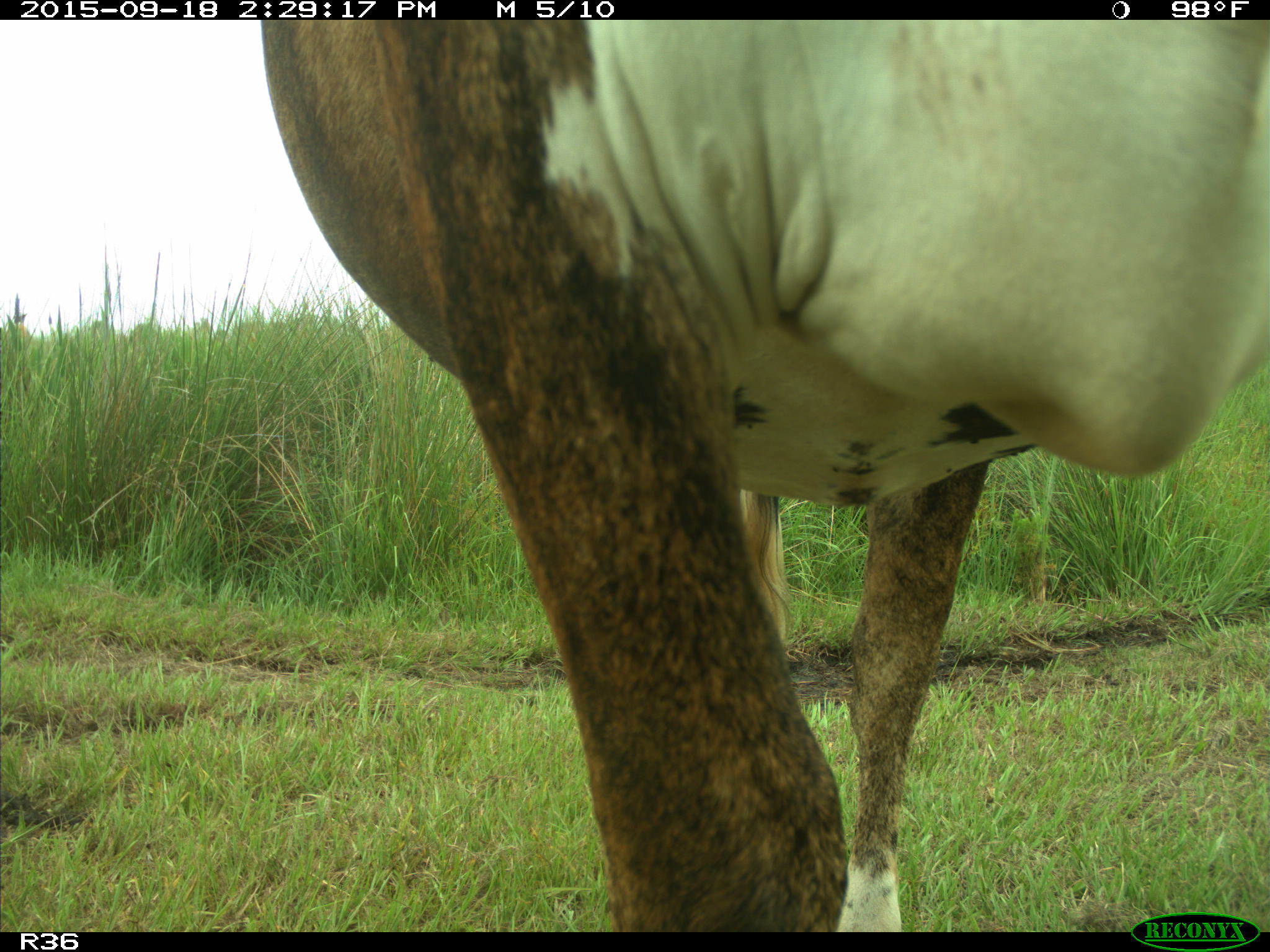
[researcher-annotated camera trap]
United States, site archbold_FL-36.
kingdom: Animalia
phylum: Chordata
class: Mammalia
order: Artiodactyla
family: Bovidae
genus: Bos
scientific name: Bos taurus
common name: domestic cow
Bos taurus (domestic cow).